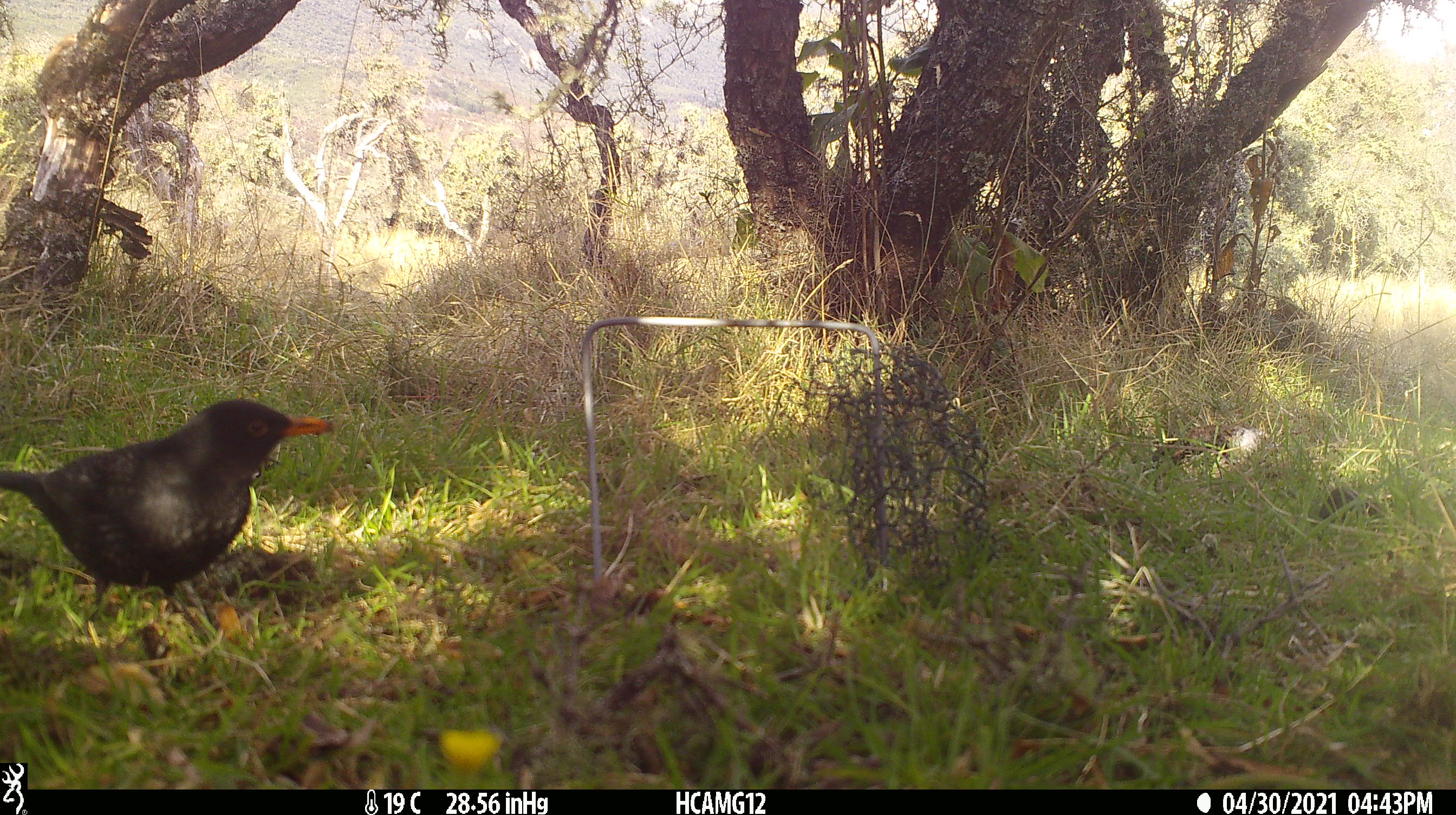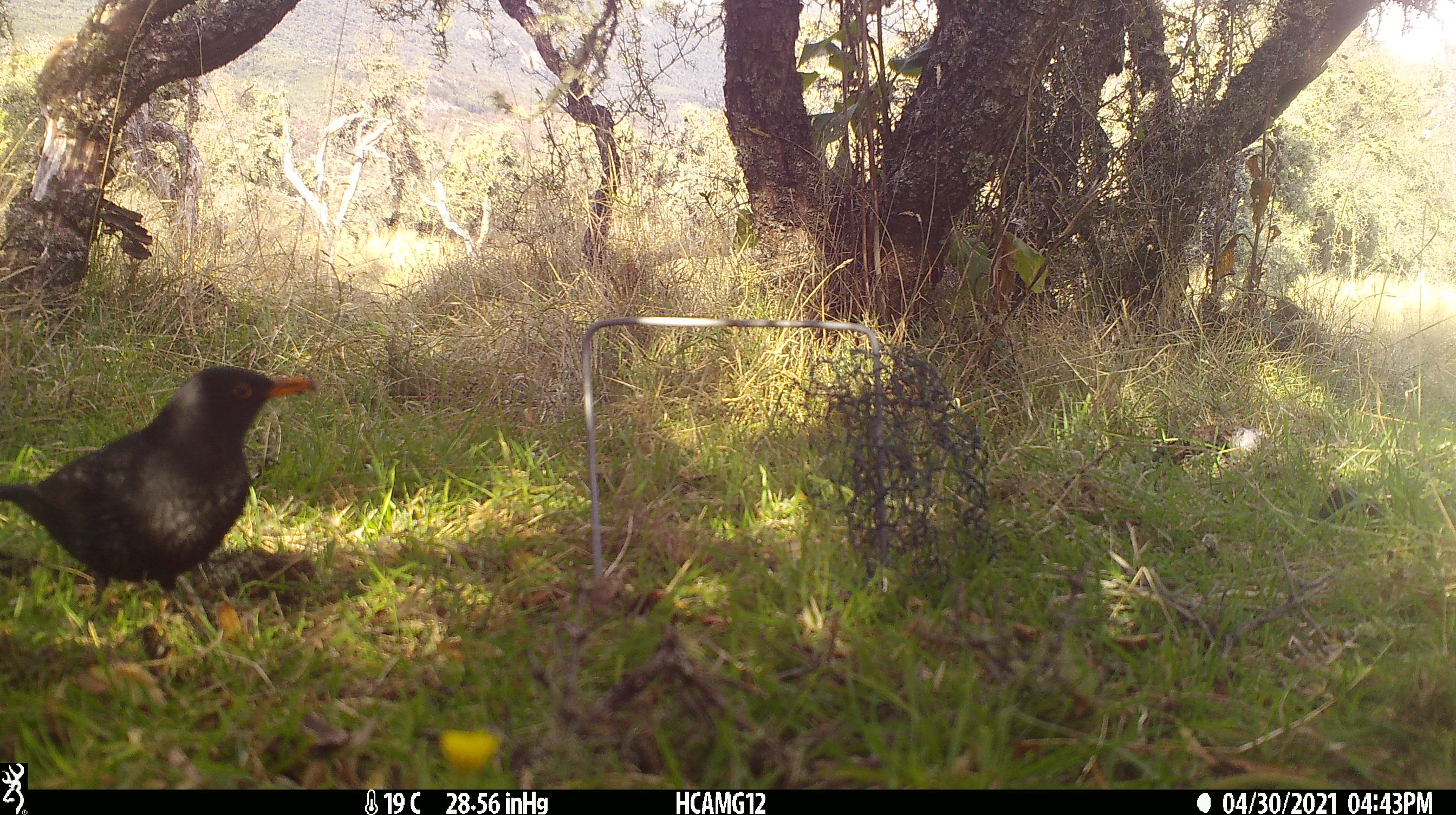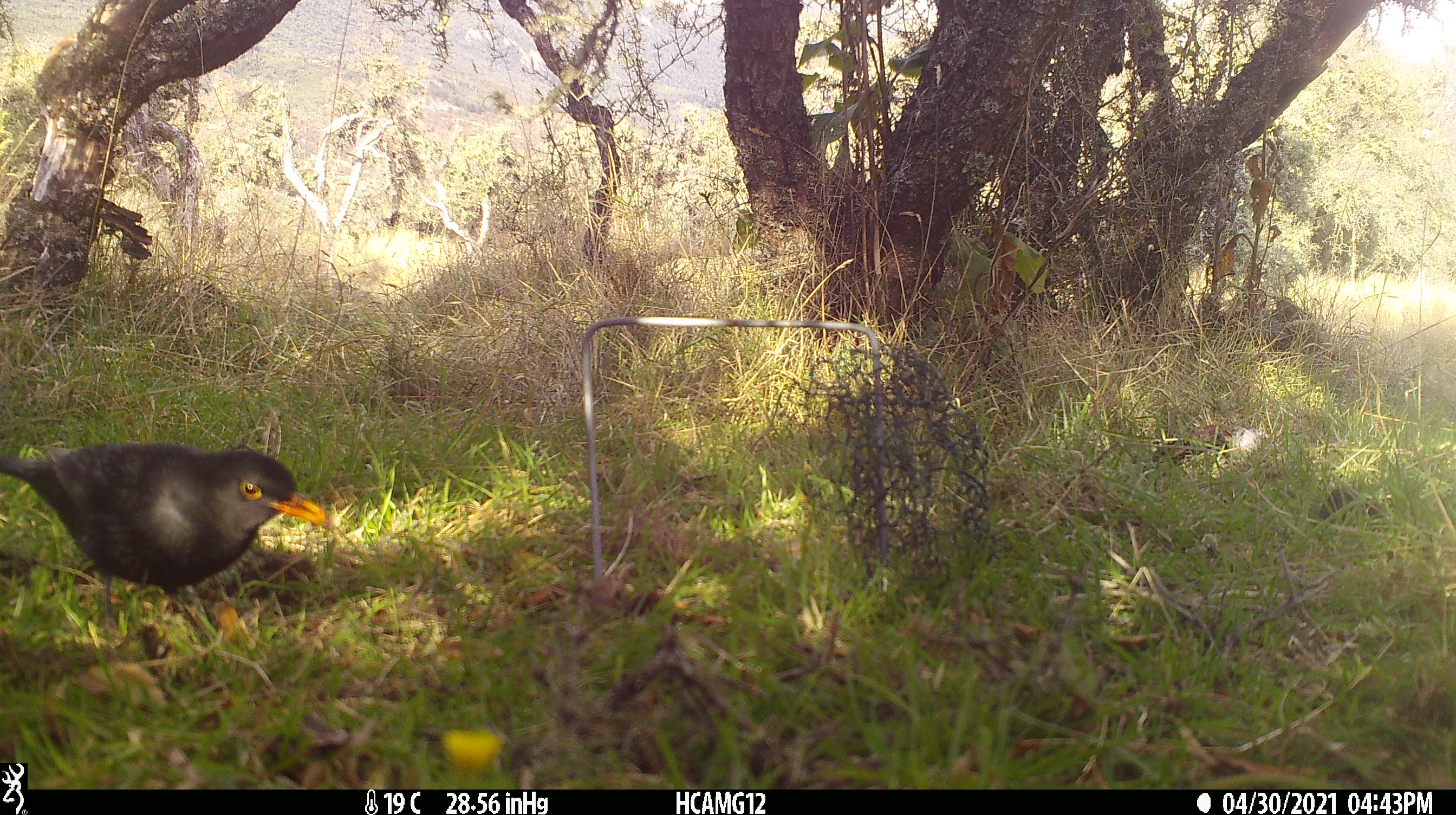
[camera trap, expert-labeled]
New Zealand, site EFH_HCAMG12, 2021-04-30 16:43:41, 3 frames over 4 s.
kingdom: Animalia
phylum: Chordata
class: Aves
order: Passeriformes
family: Turdidae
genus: Turdus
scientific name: Turdus merula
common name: eurasian blackbird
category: blackbird